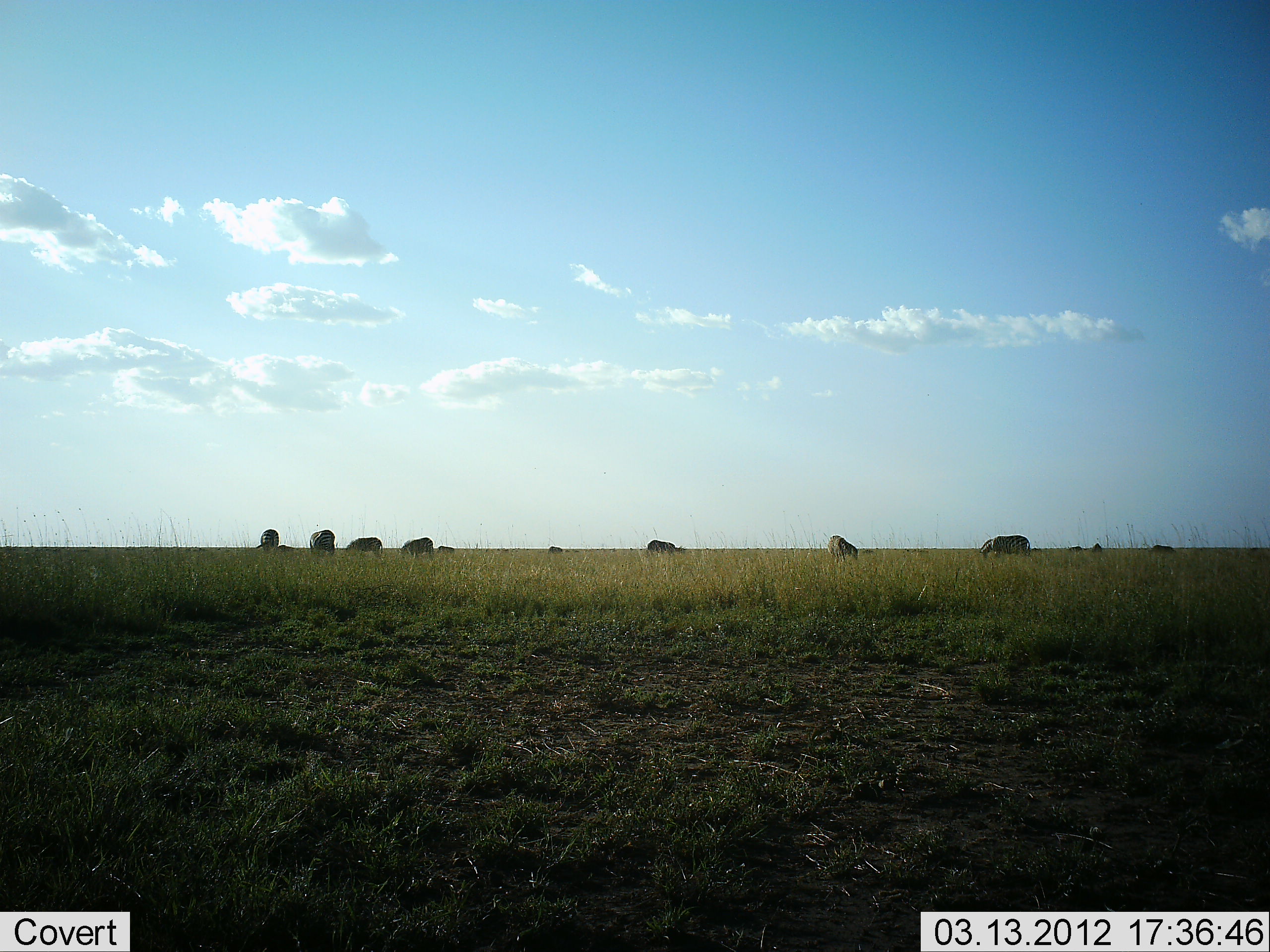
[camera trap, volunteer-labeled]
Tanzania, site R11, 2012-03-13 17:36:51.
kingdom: Animalia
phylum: Chordata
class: Mammalia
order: Artiodactyla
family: Bovidae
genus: Connochaetes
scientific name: Connochaetes taurinus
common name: blue wildebeest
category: wildebeest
Wildebeest (blue wildebeest) (Connochaetes taurinus), count 10. Behavior (volunteer vote fractions): standing 20%, resting 0%, moving 0%, interacting 0%. Young present (vote fraction): 0%. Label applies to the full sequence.